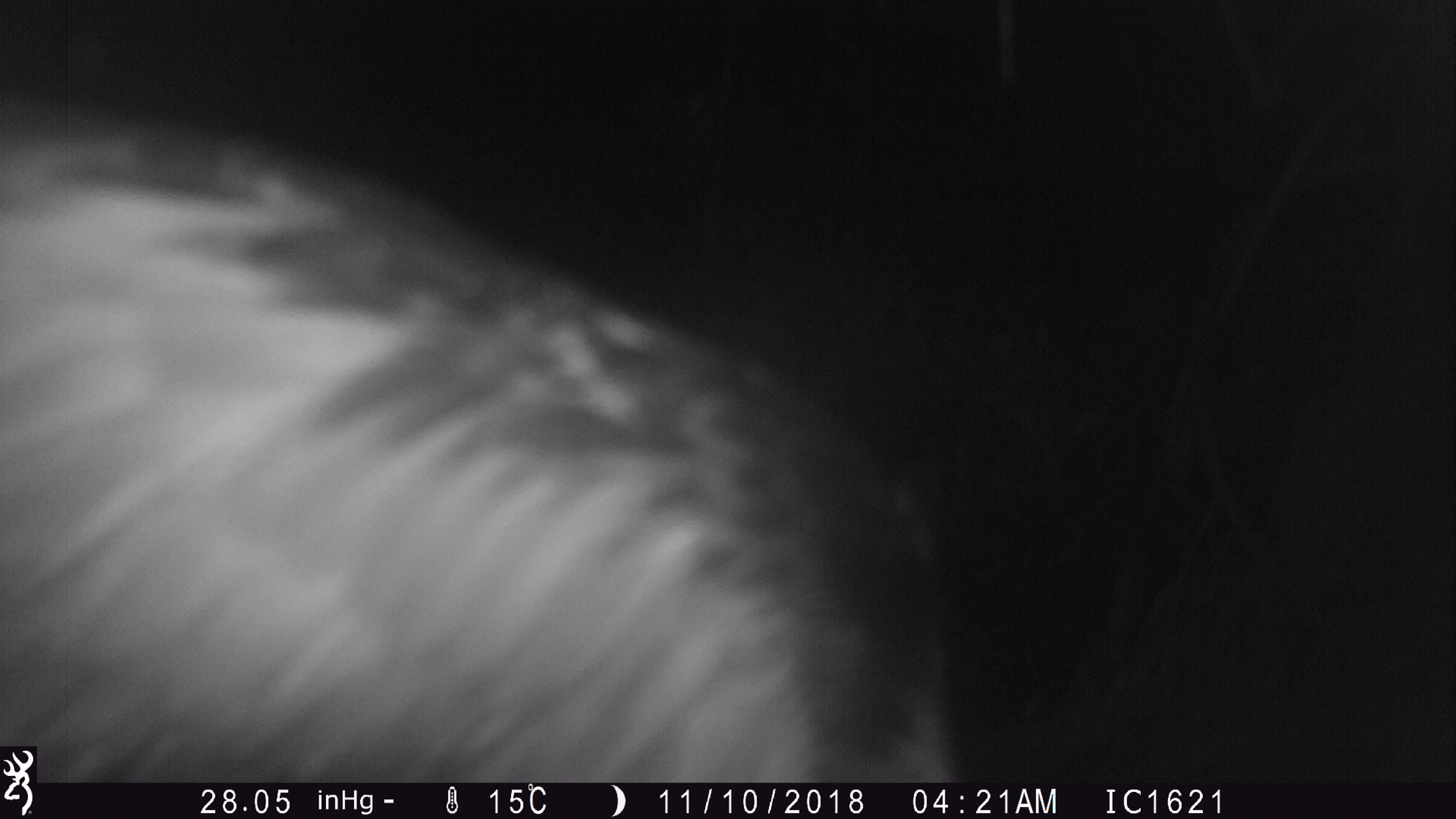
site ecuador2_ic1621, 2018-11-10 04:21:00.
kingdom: Animalia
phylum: Chordata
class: Aves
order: Strigiformes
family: Strigidae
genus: Asio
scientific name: Asio flammeus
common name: short-eared owl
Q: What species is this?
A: Short-eared owl (Asio flammeus).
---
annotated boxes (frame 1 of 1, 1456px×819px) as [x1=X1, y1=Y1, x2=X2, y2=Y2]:
short-eared owl: [x1=0, y1=77, x2=954, y2=744]